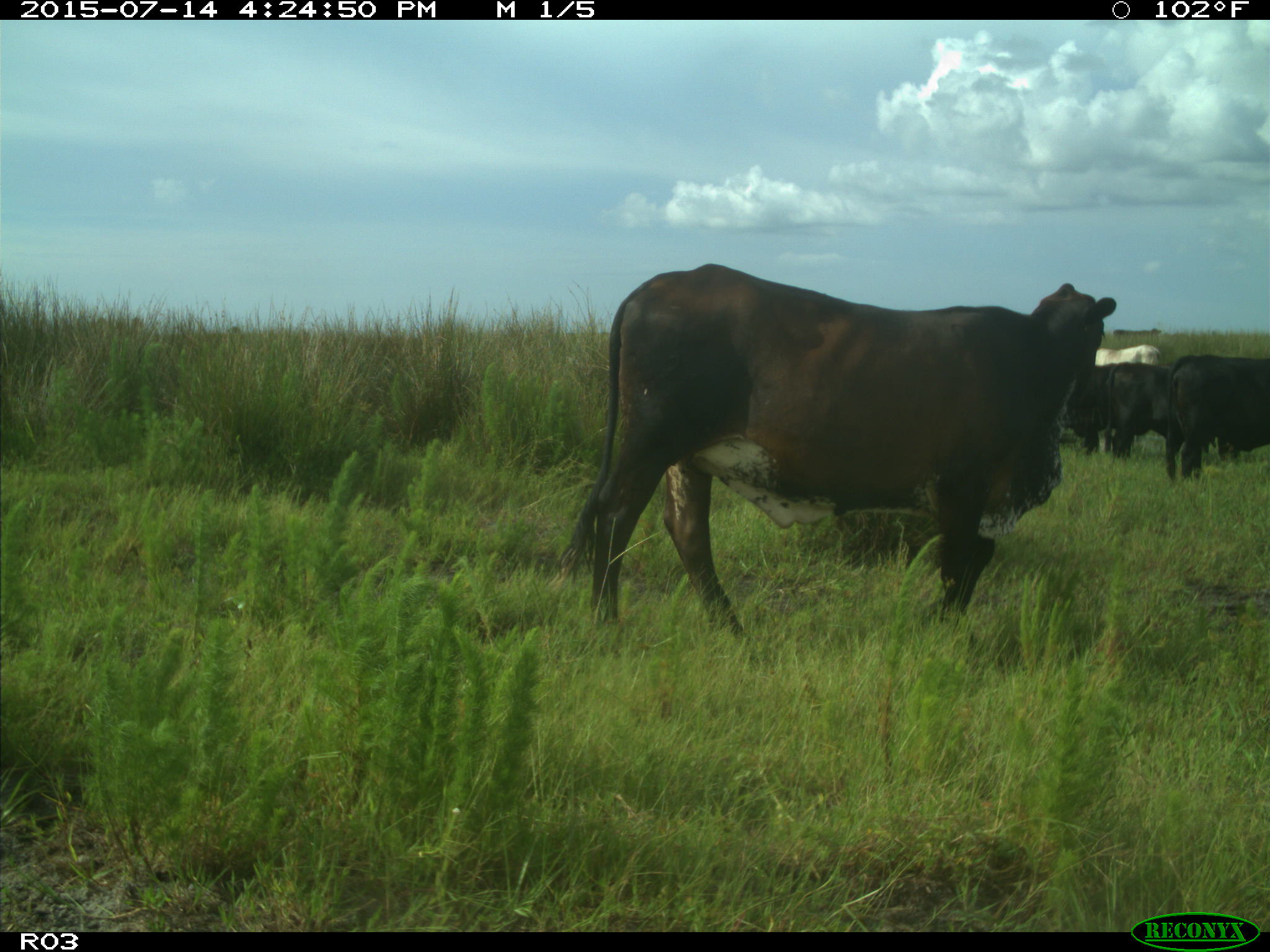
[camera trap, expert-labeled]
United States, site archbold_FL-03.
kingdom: Animalia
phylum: Chordata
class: Mammalia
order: Artiodactyla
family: Bovidae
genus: Bos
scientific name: Bos taurus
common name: domestic cow